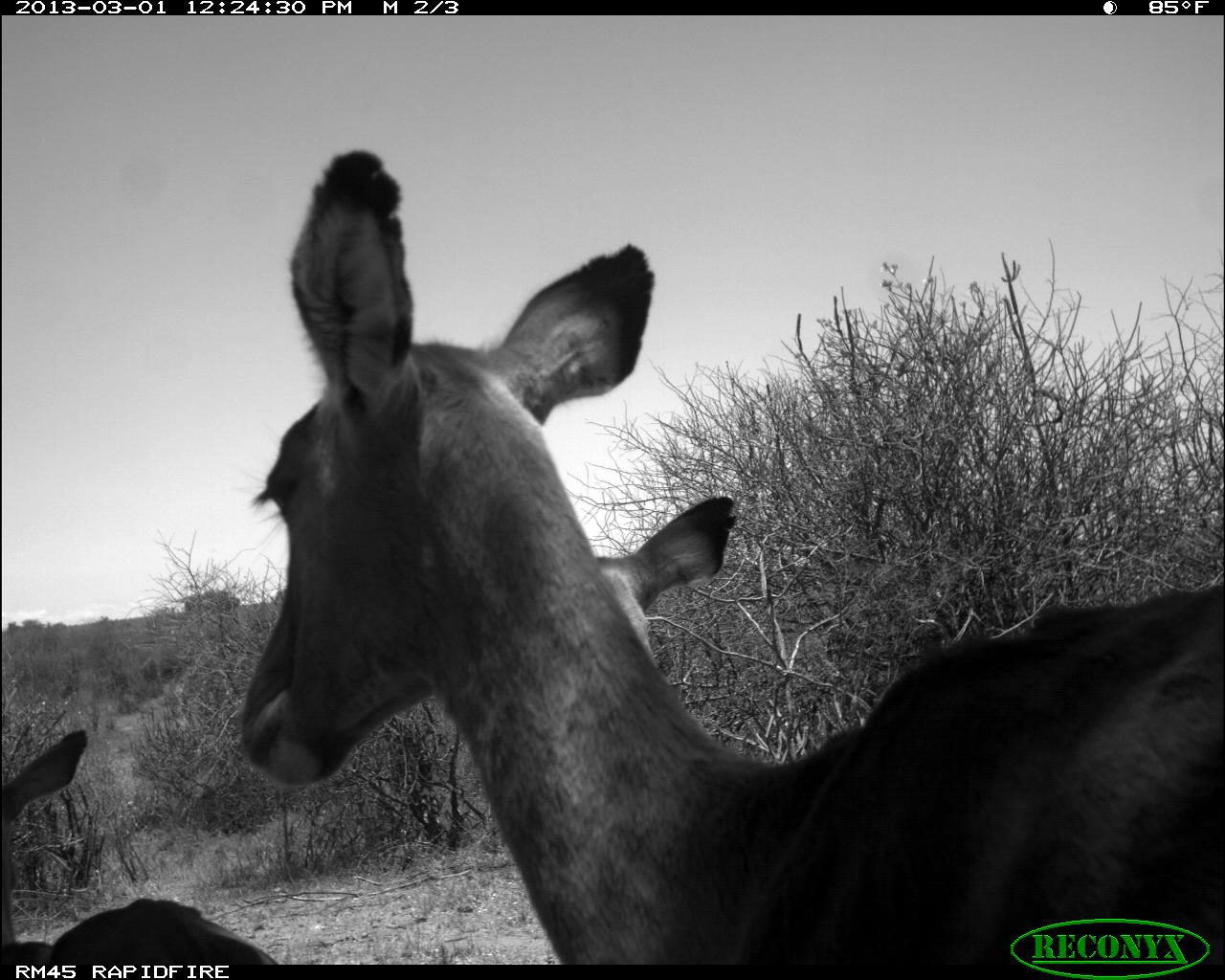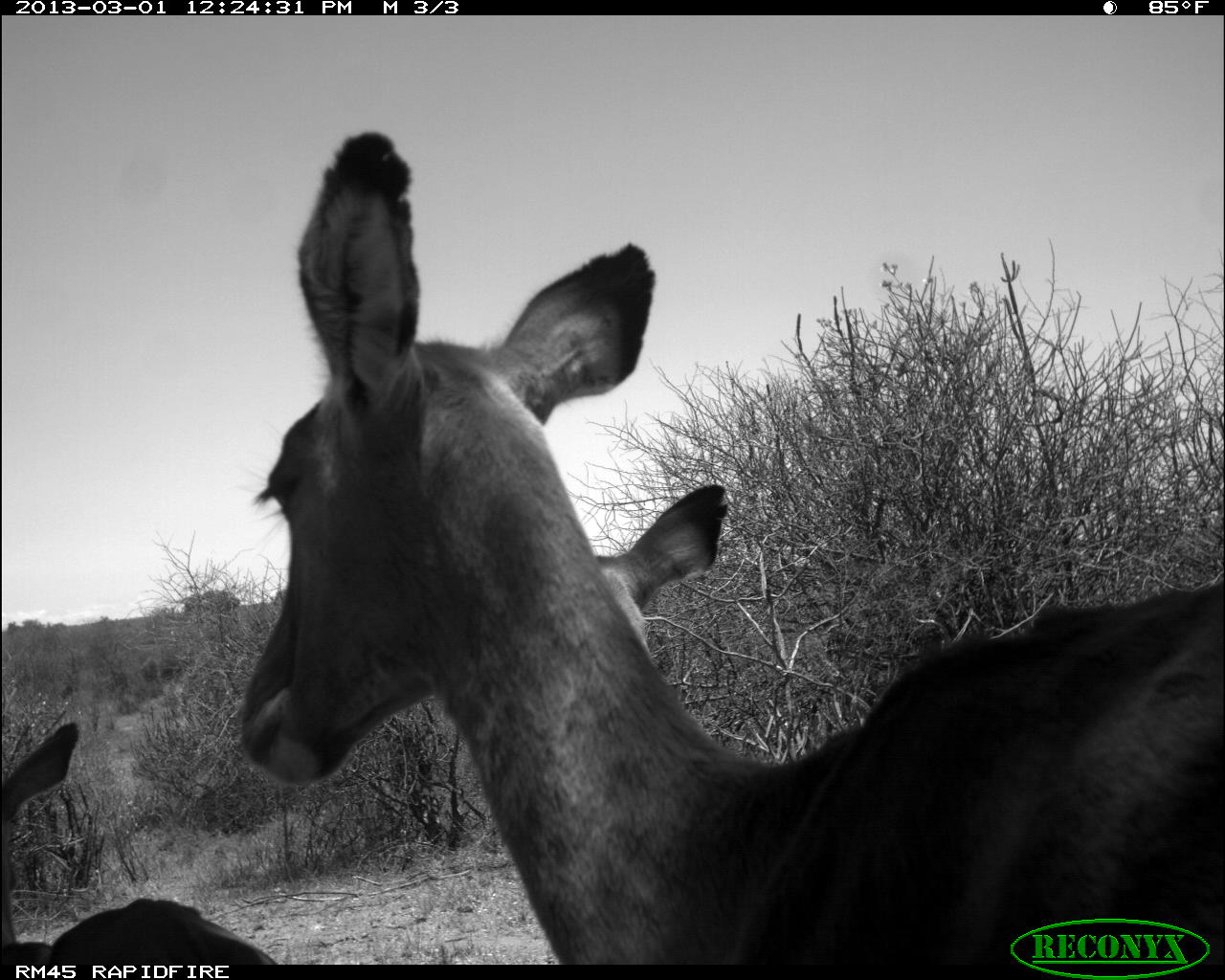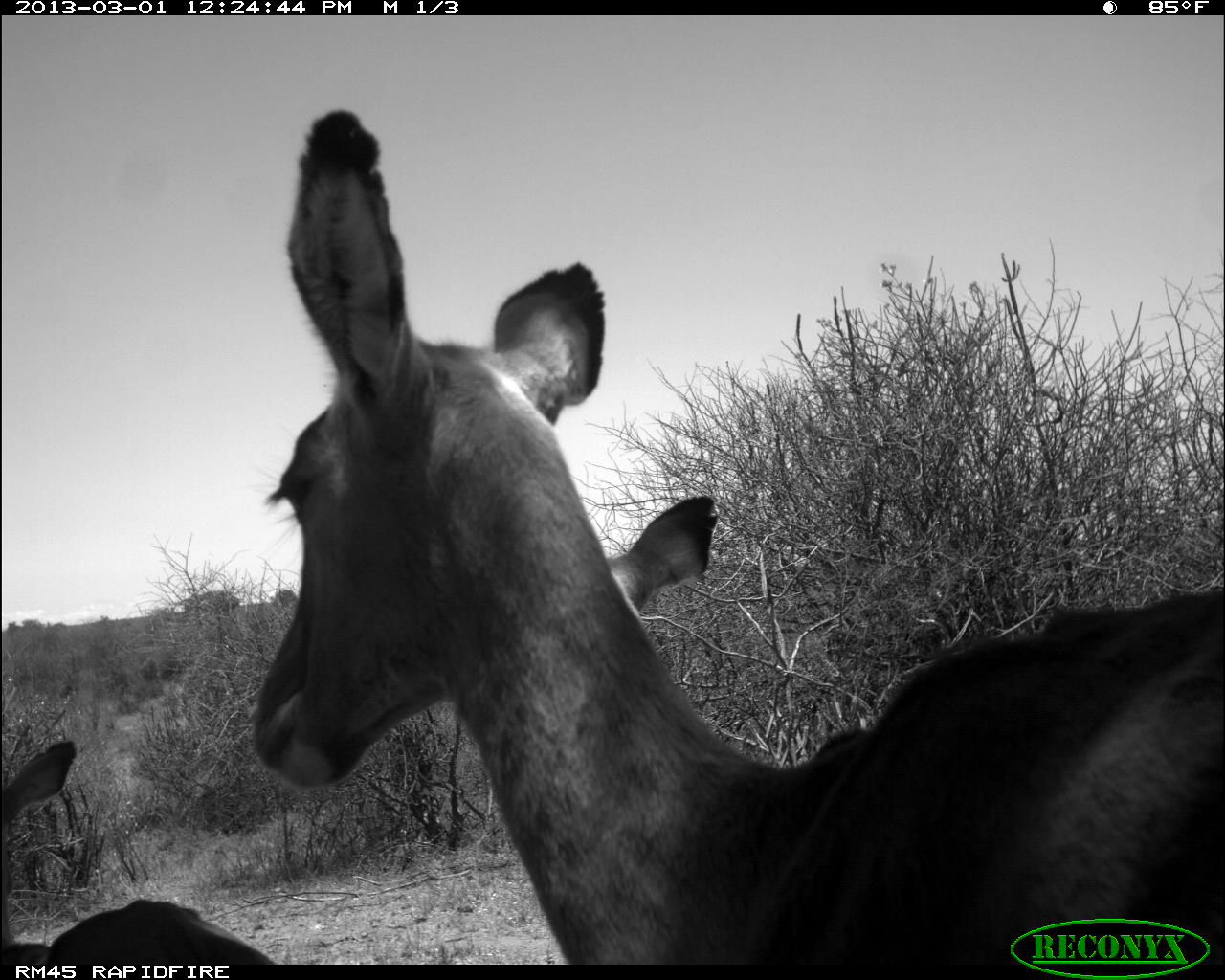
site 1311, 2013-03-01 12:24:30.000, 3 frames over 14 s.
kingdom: Animalia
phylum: Chordata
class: Mammalia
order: Artiodactyla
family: Bovidae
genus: Aepyceros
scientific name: Aepyceros melampus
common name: impala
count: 3